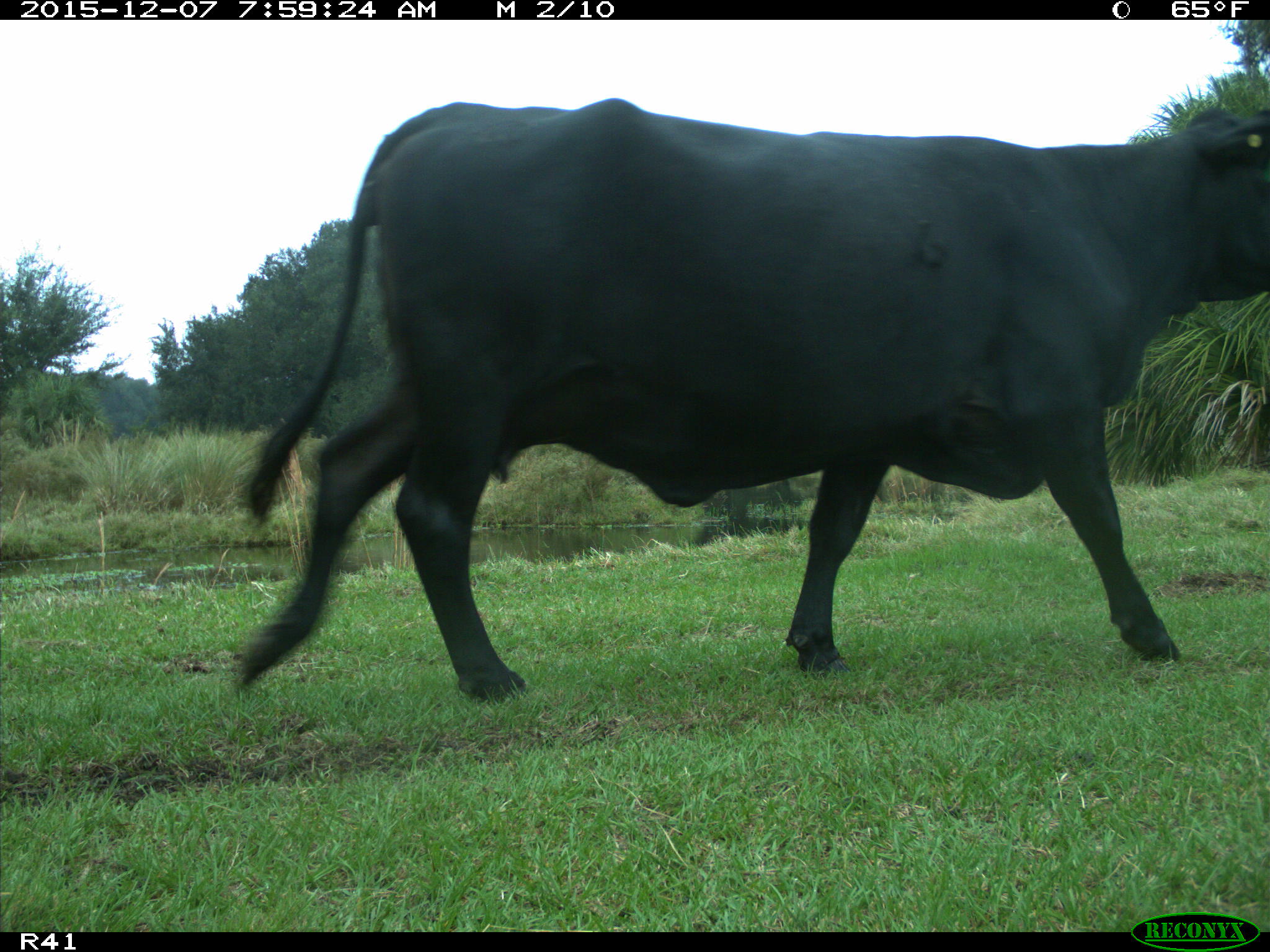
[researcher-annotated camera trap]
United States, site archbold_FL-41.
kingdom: Animalia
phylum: Chordata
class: Mammalia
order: Artiodactyla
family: Bovidae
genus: Bos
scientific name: Bos taurus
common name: domestic cow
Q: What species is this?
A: Bos taurus (domestic cow).